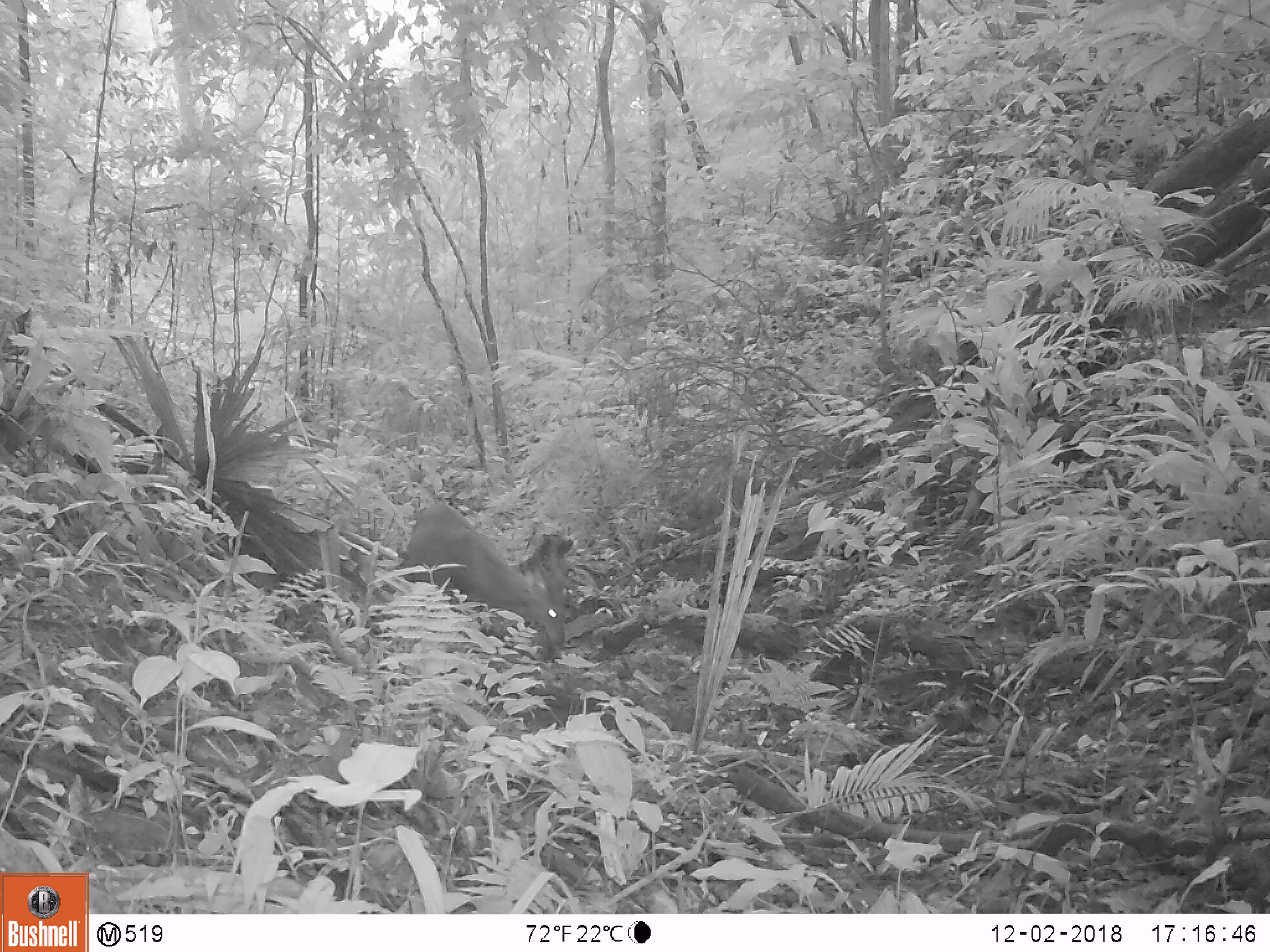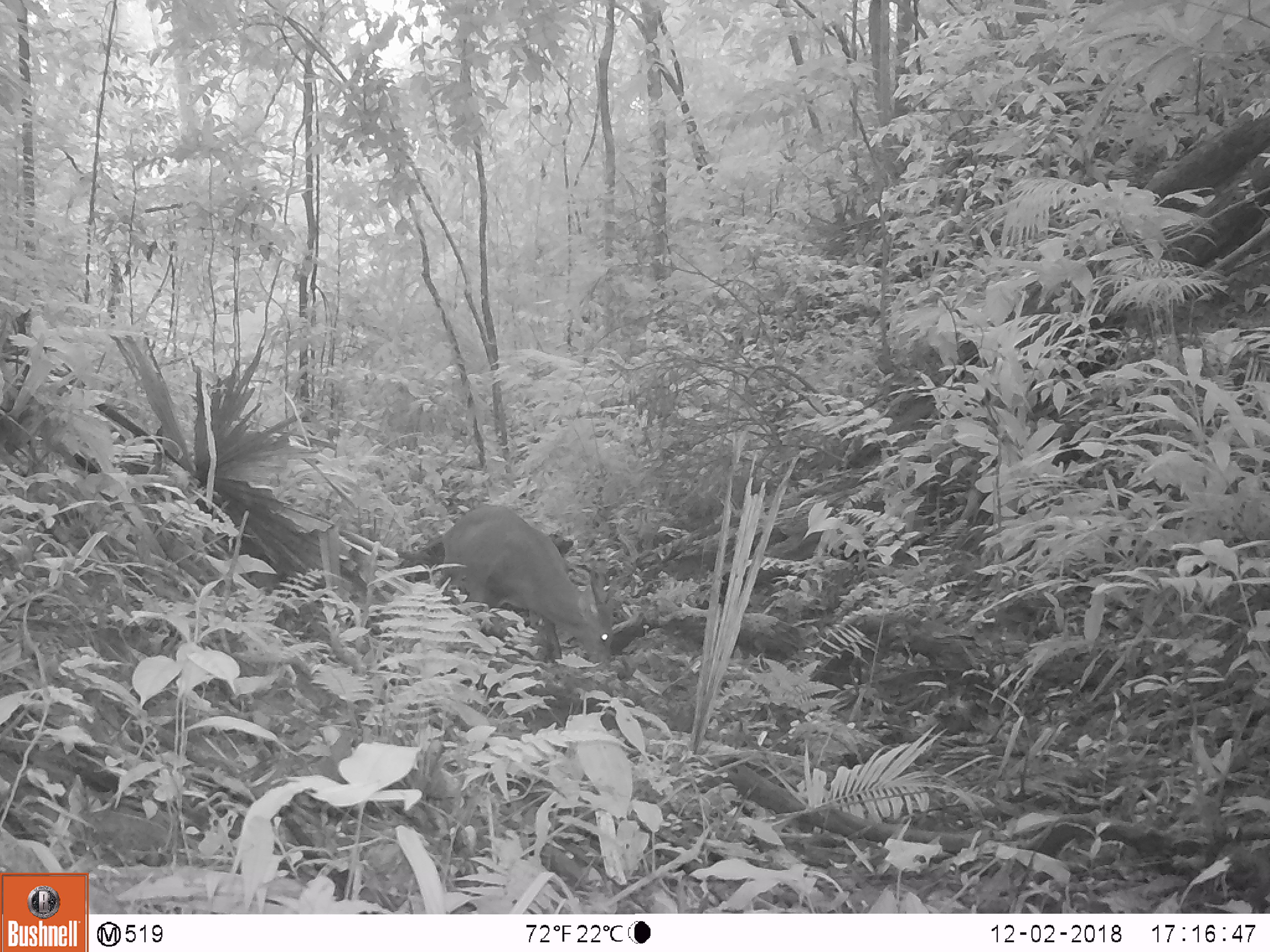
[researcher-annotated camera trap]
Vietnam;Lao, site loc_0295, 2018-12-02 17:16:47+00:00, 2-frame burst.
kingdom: Animalia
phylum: Chordata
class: Mammalia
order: Artiodactyla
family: Cervidae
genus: Muntiacus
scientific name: Muntiacus vuquangensis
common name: large-antlered muntjac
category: large antlered muntjac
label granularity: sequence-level